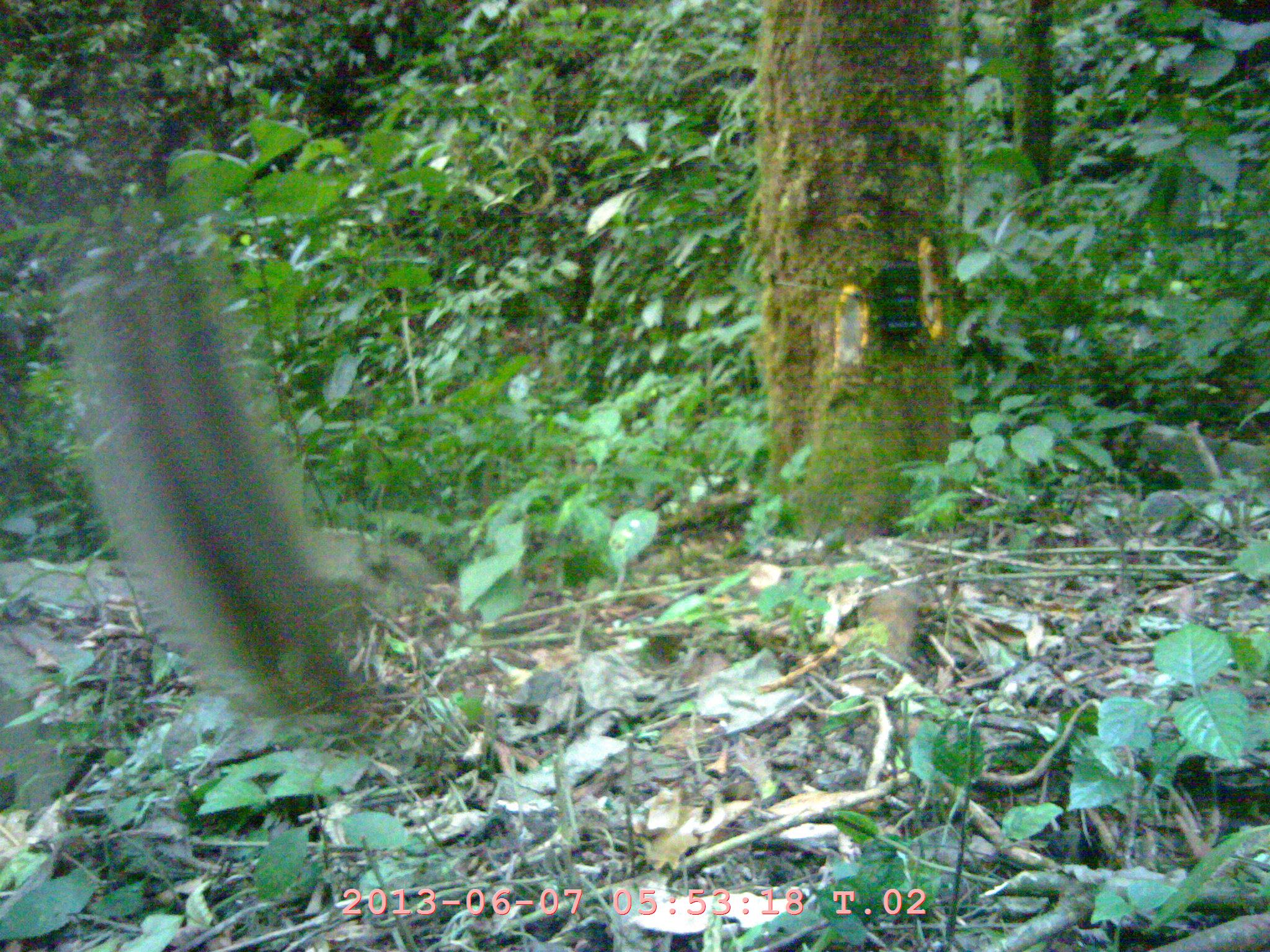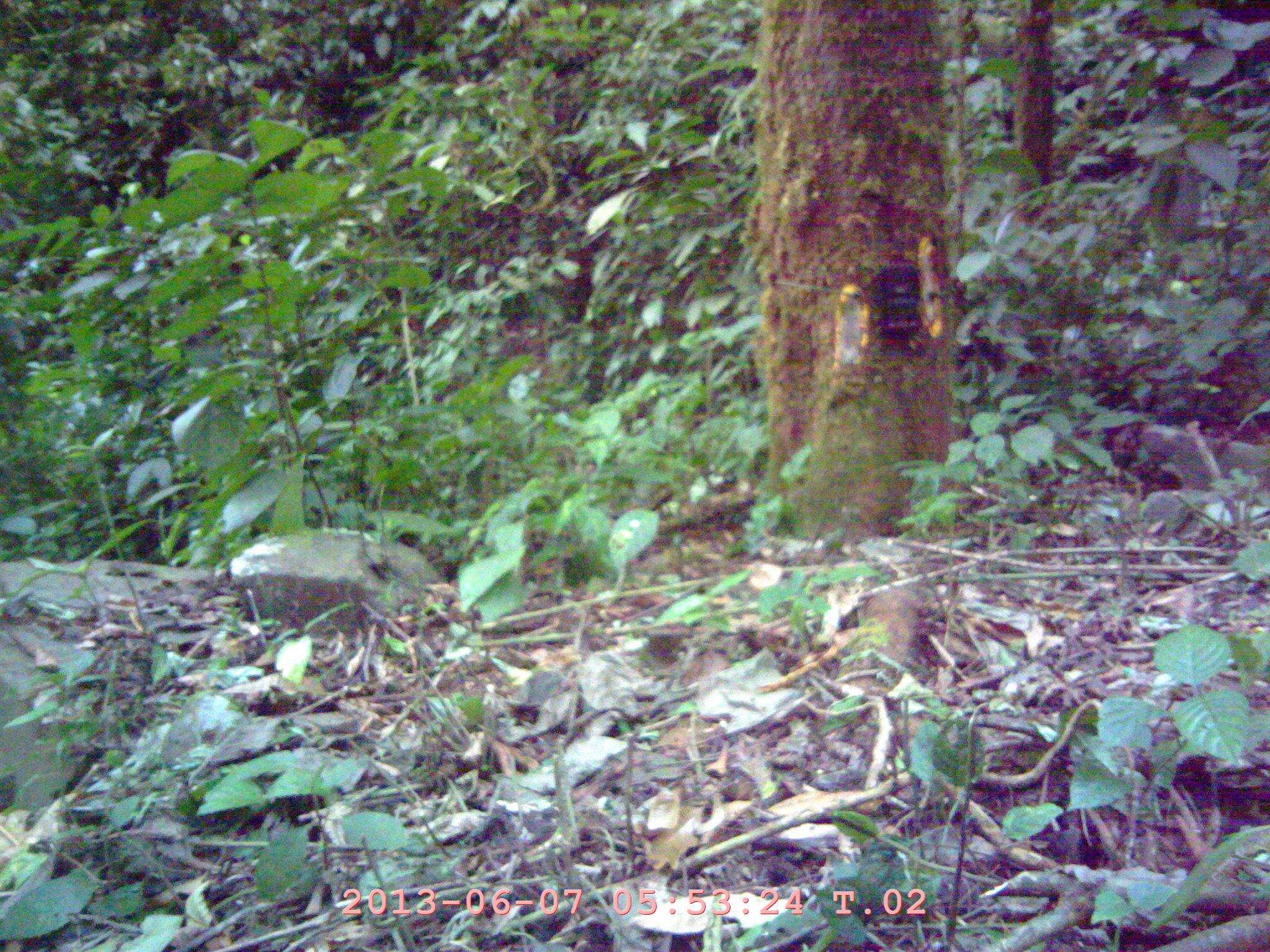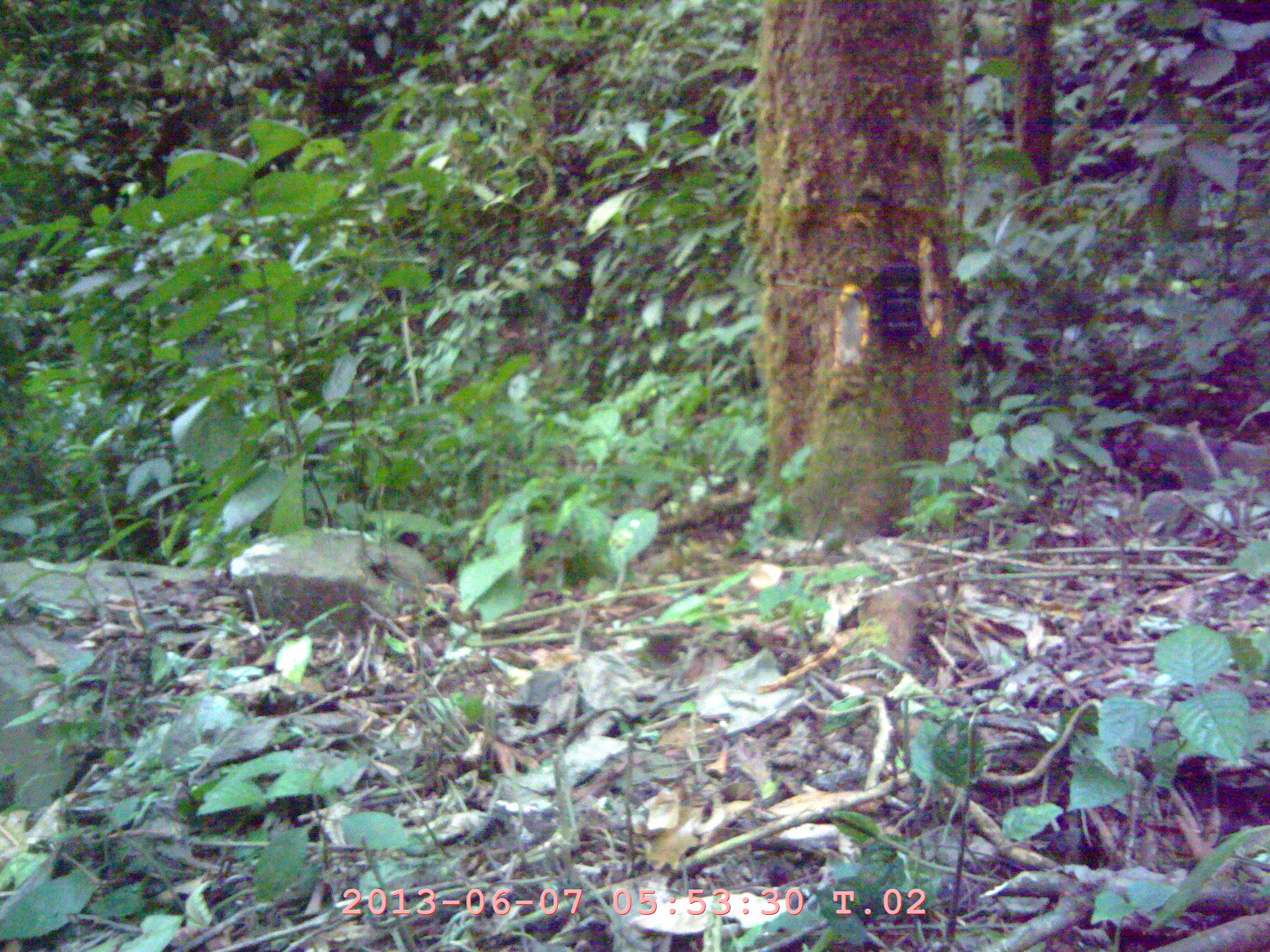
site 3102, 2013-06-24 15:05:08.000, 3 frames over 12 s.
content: unidentified animal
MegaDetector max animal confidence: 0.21